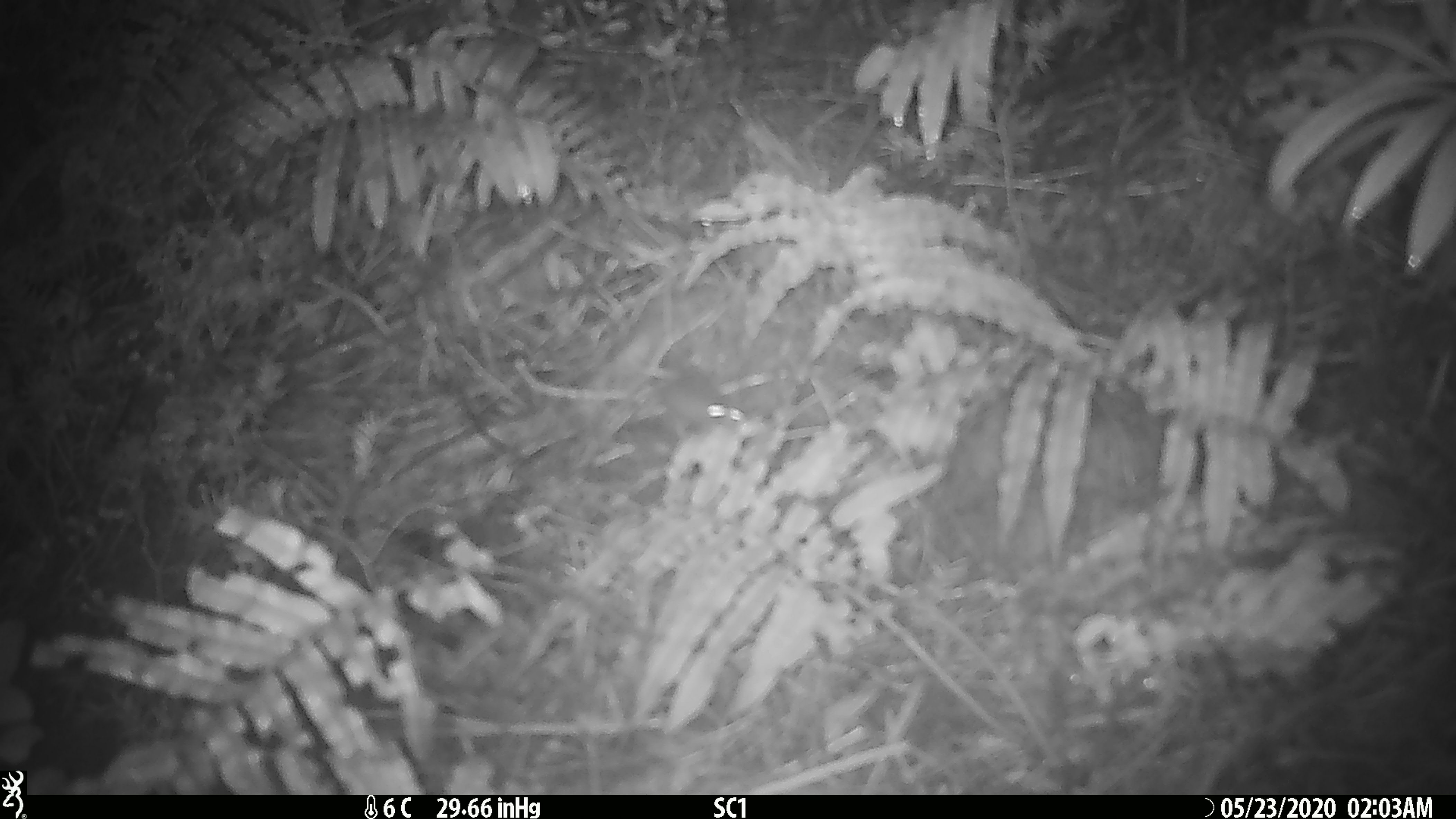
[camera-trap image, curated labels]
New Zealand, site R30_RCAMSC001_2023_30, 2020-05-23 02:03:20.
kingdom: Animalia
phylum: Chordata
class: Mammalia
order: Rodentia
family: Muridae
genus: Mus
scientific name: Mus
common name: mouse